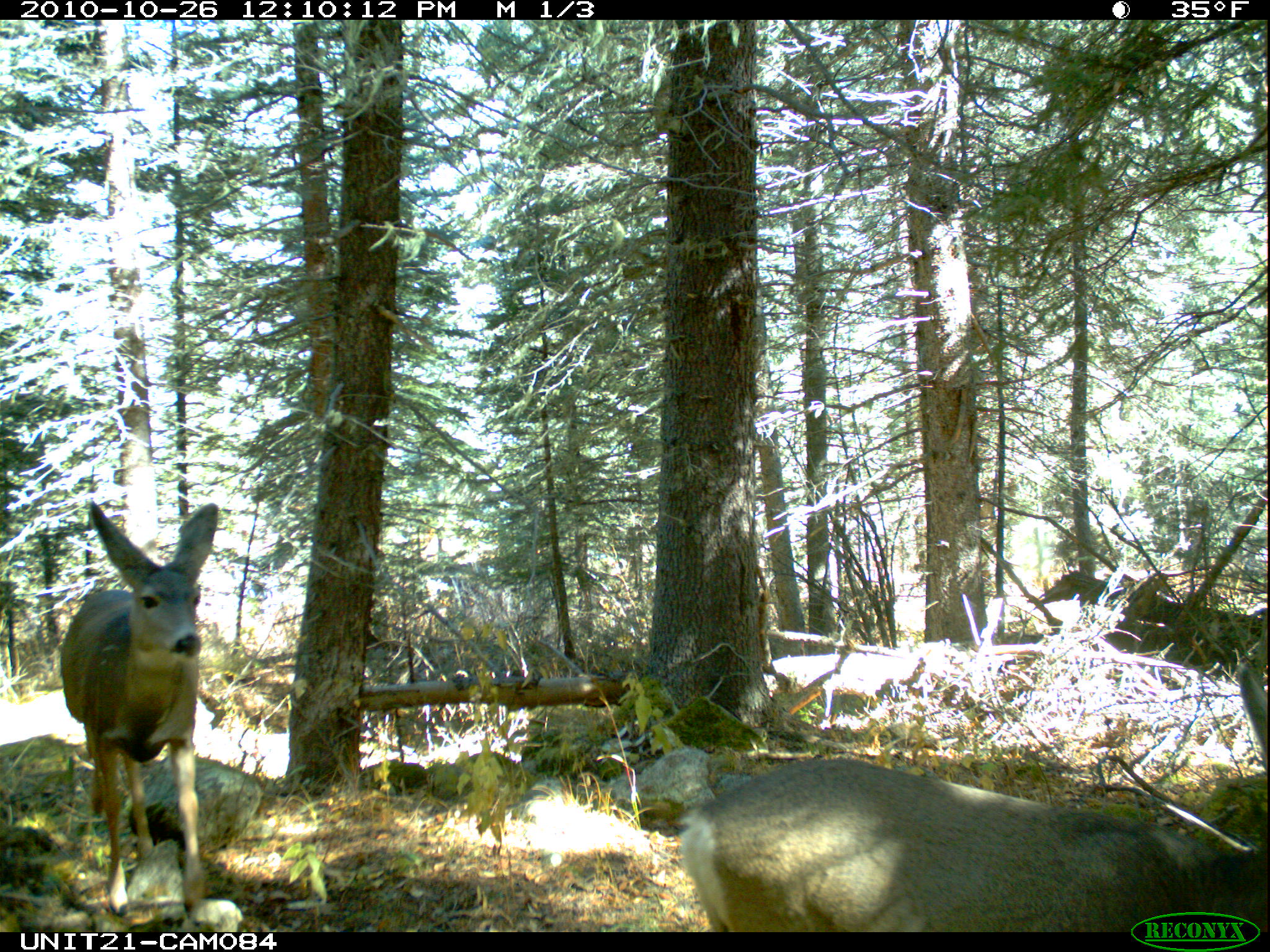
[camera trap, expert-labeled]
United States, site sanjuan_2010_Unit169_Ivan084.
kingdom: Animalia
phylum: Chordata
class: Mammalia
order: Artiodactyla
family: Cervidae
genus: Odocoileus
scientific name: Odocoileus hemionus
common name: mule deer